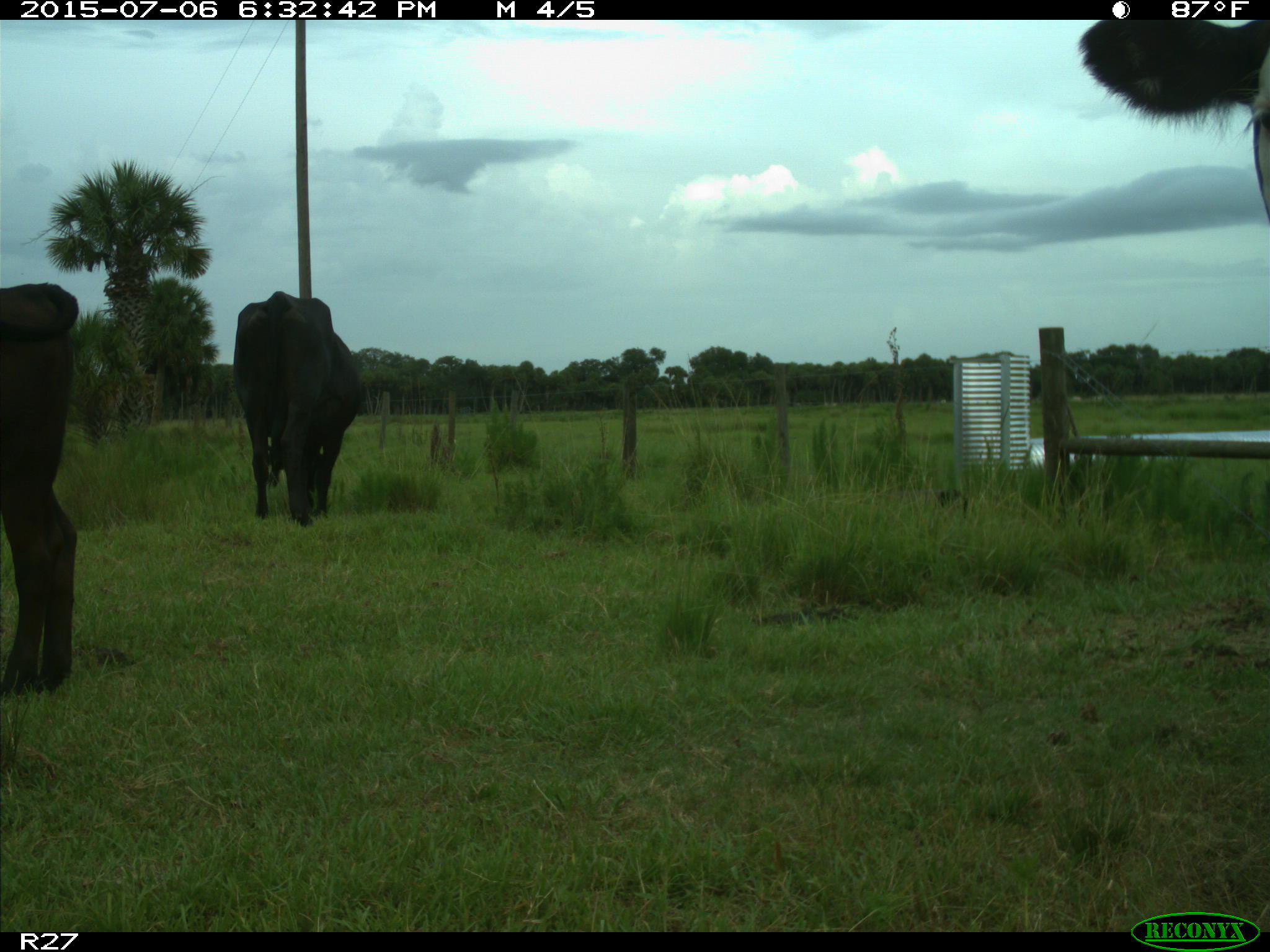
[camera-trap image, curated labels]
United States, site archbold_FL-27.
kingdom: Animalia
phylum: Chordata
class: Mammalia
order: Artiodactyla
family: Bovidae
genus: Bos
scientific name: Bos taurus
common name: domestic cow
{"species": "Bos taurus (domestic cow)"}